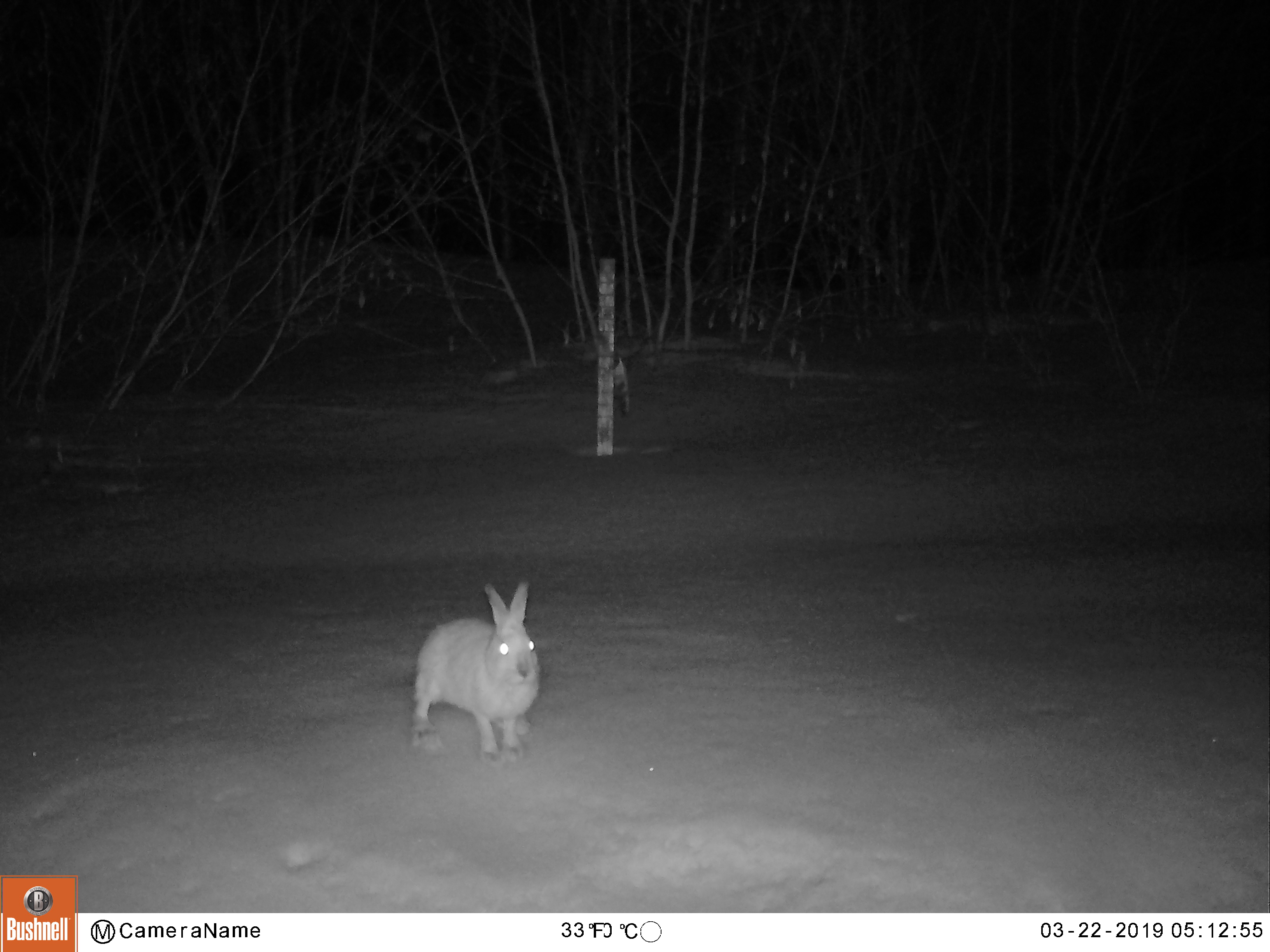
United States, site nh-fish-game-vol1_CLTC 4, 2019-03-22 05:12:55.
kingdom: Animalia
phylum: Chordata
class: Mammalia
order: Lagomorpha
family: Leporidae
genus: Lepus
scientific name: Lepus americanus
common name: snowshoe hare